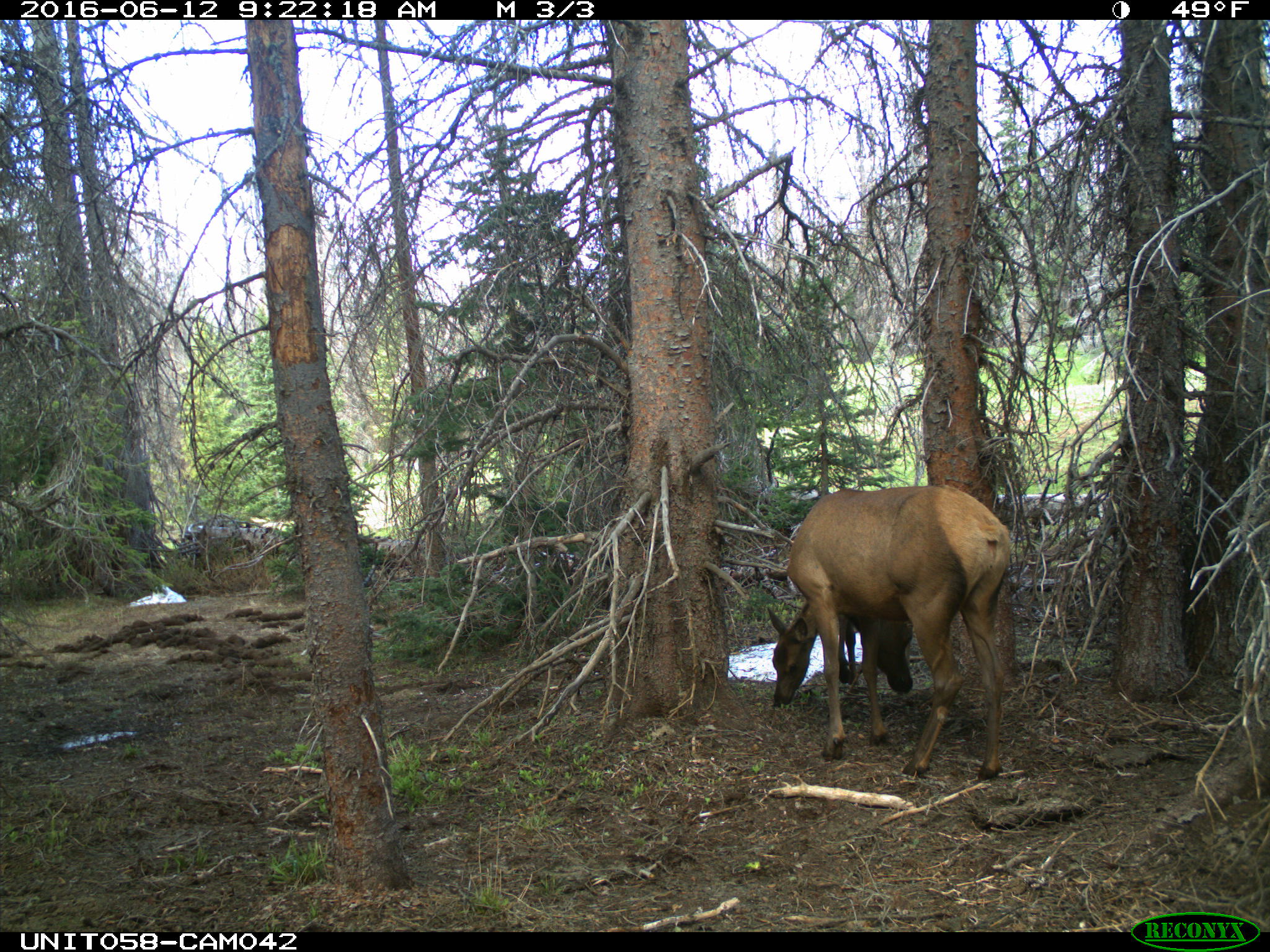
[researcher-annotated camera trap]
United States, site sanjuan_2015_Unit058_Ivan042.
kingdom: Animalia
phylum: Chordata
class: Mammalia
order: Artiodactyla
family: Cervidae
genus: Cervus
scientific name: Cervus elaphus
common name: red deer